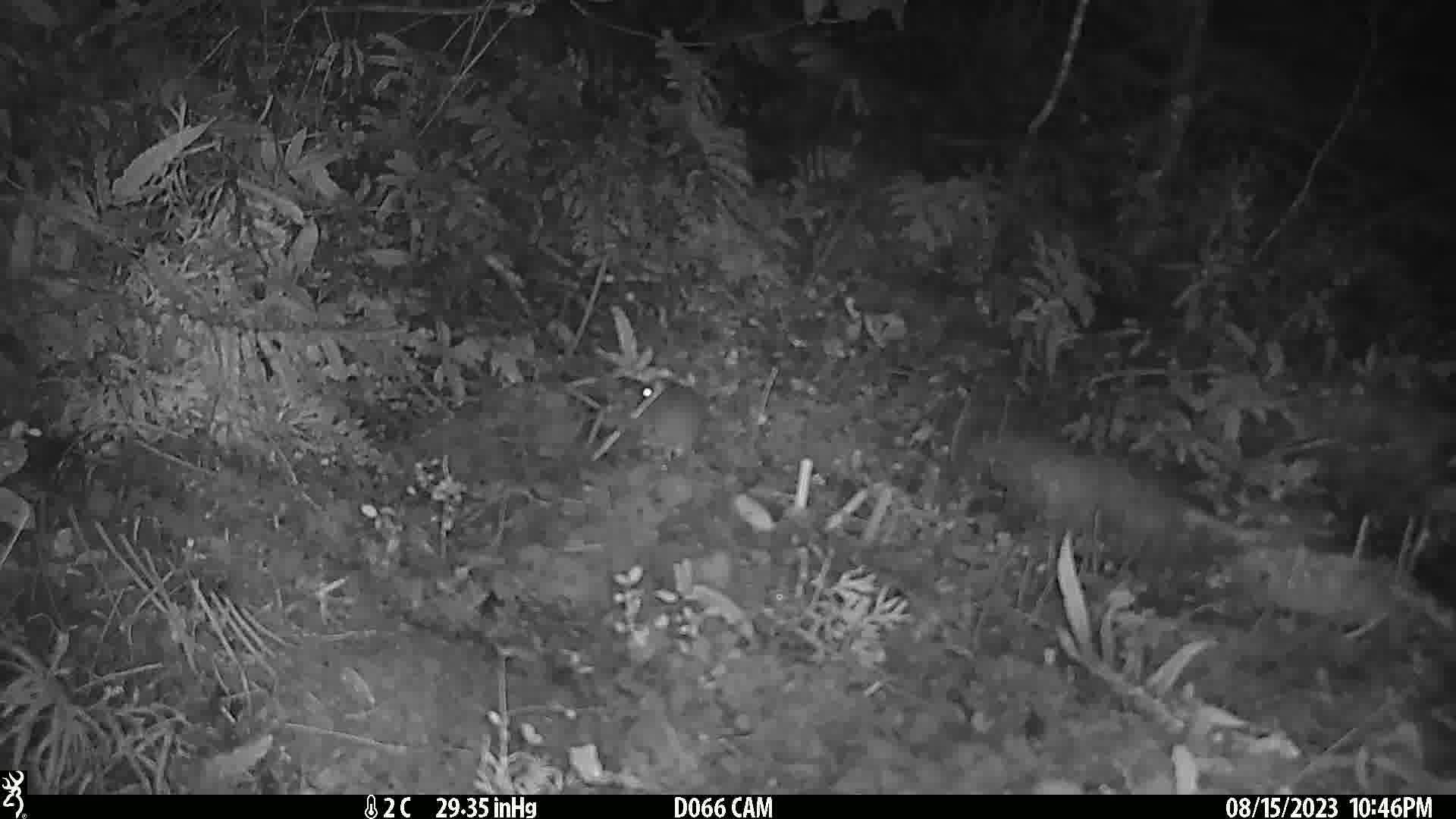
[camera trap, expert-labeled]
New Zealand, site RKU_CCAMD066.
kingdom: Animalia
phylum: Chordata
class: Mammalia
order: Rodentia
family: Muridae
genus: Rattus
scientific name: Rattus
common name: rat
Rat (Rattus).